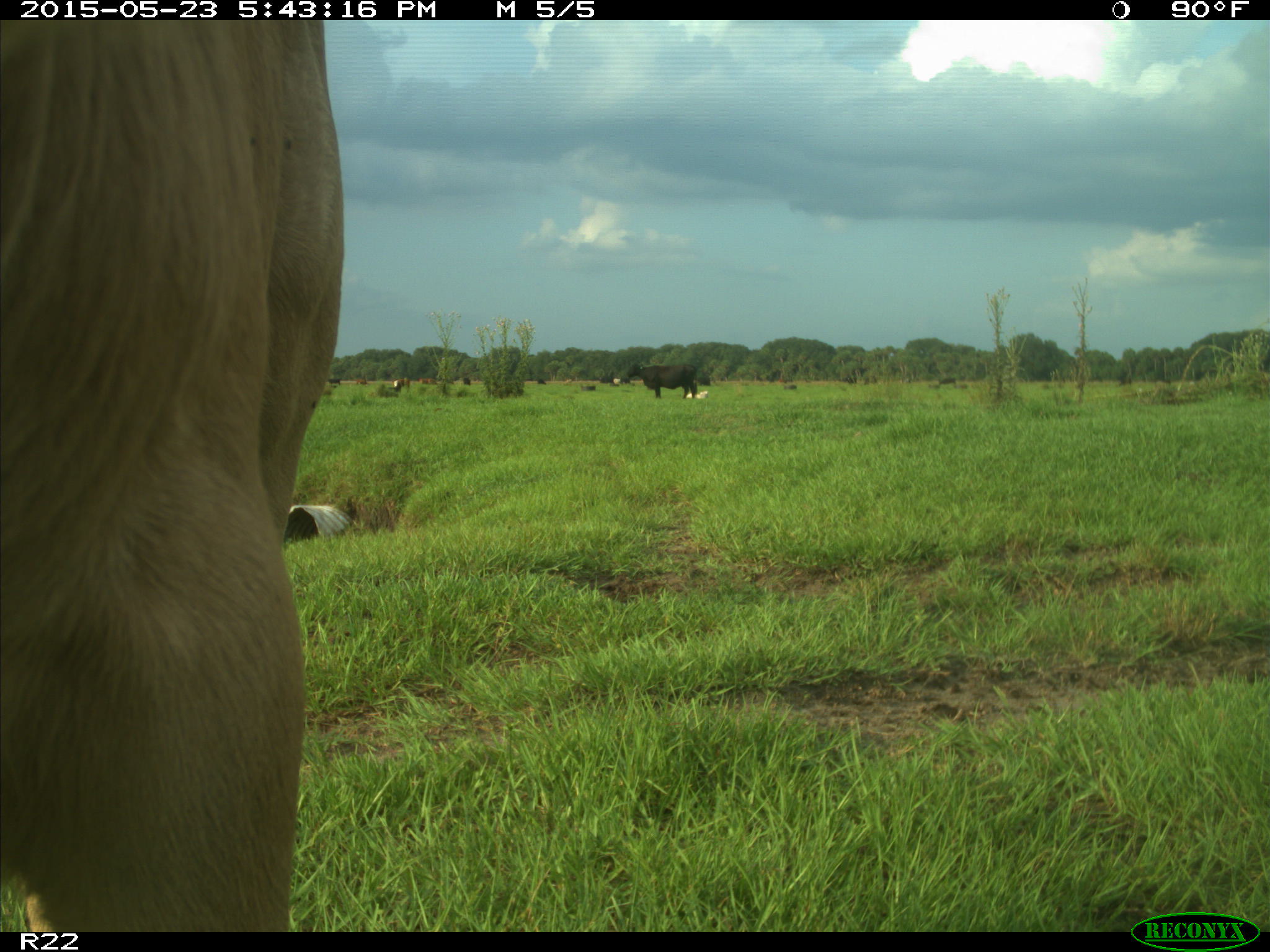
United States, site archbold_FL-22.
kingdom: Animalia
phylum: Chordata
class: Mammalia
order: Artiodactyla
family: Bovidae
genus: Bos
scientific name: Bos taurus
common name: domestic cow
Bos taurus (domestic cow).